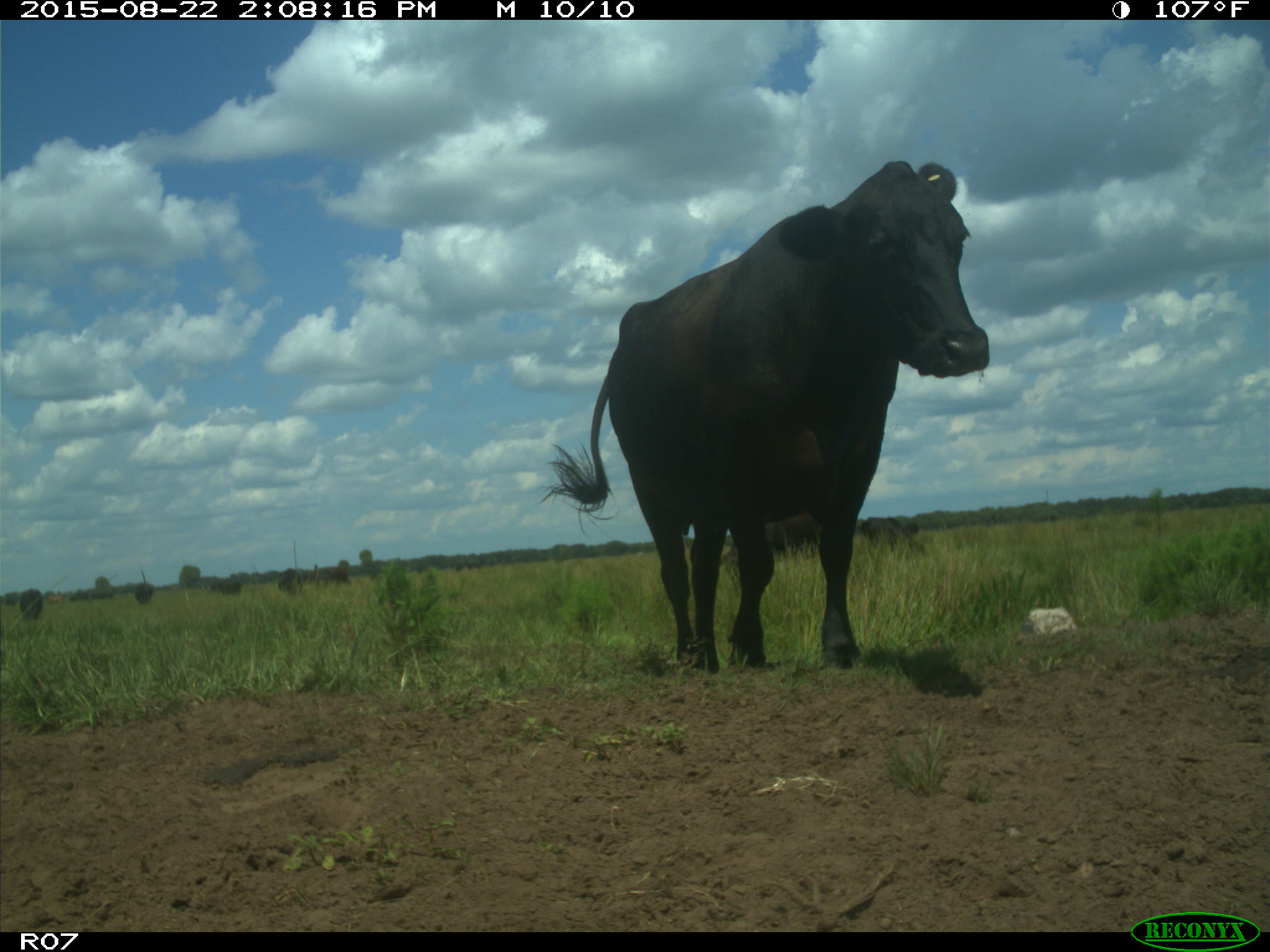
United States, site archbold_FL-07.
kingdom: Animalia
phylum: Chordata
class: Mammalia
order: Artiodactyla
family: Bovidae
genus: Bos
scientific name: Bos taurus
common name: domestic cow